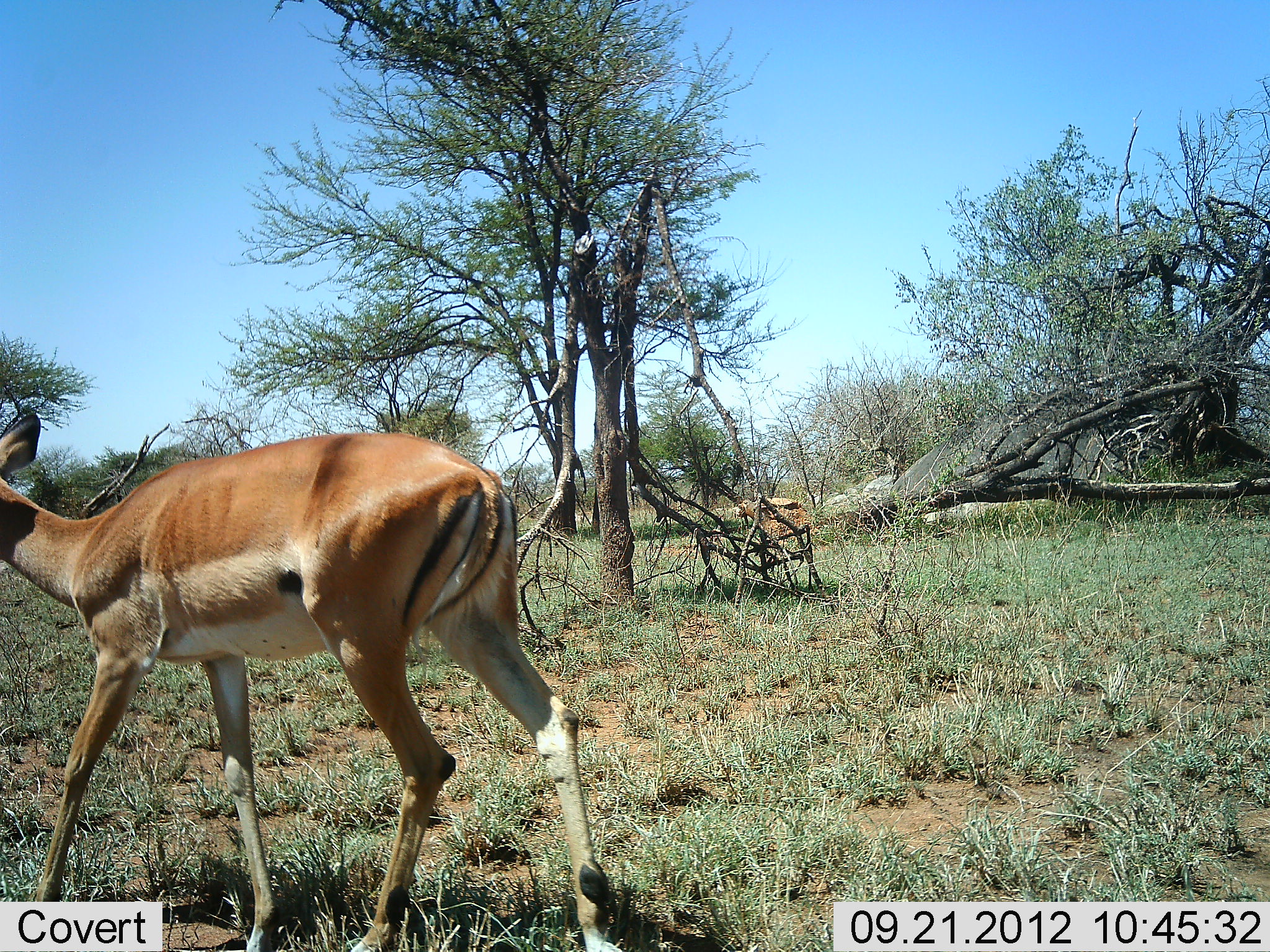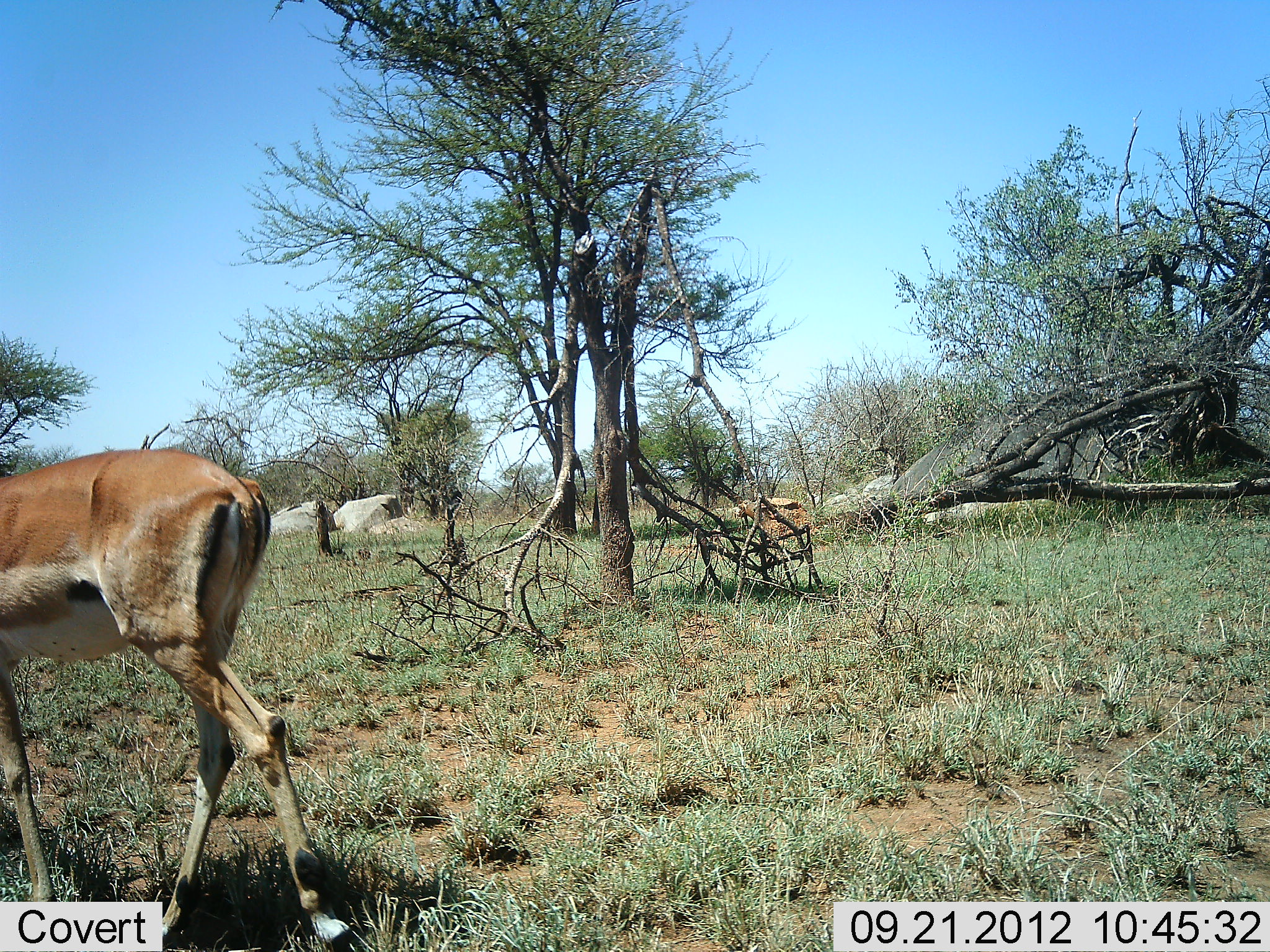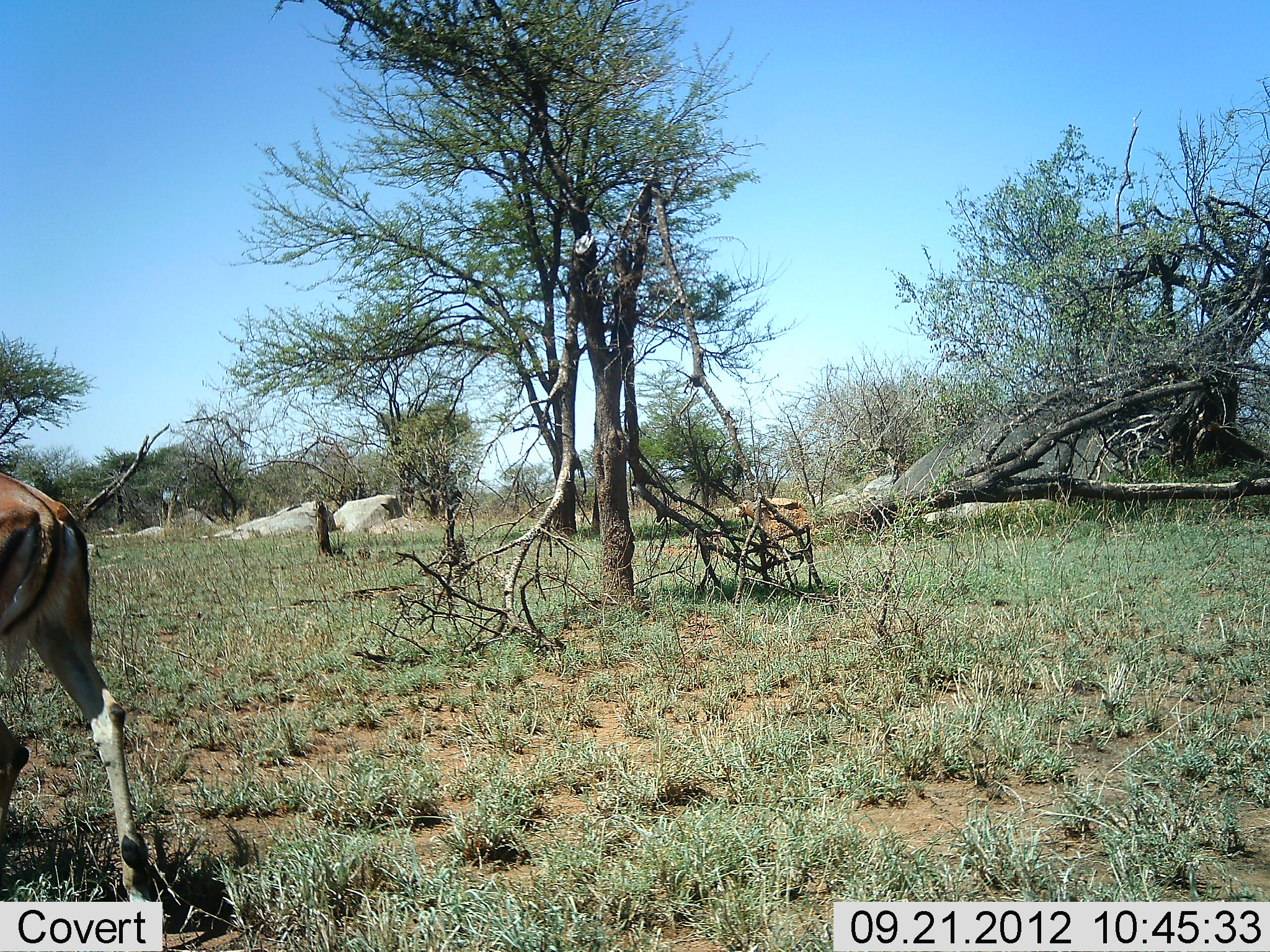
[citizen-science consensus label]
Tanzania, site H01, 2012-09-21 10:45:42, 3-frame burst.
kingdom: Animalia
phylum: Chordata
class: Mammalia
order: Artiodactyla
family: Bovidae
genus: Aepyceros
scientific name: Aepyceros melampus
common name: impala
Impala (Aepyceros melampus), count 1. Behavior (volunteer vote fractions): standing 0%, resting 0%, moving 100%, interacting 0%. Young present (vote fraction): 0%. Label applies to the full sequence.